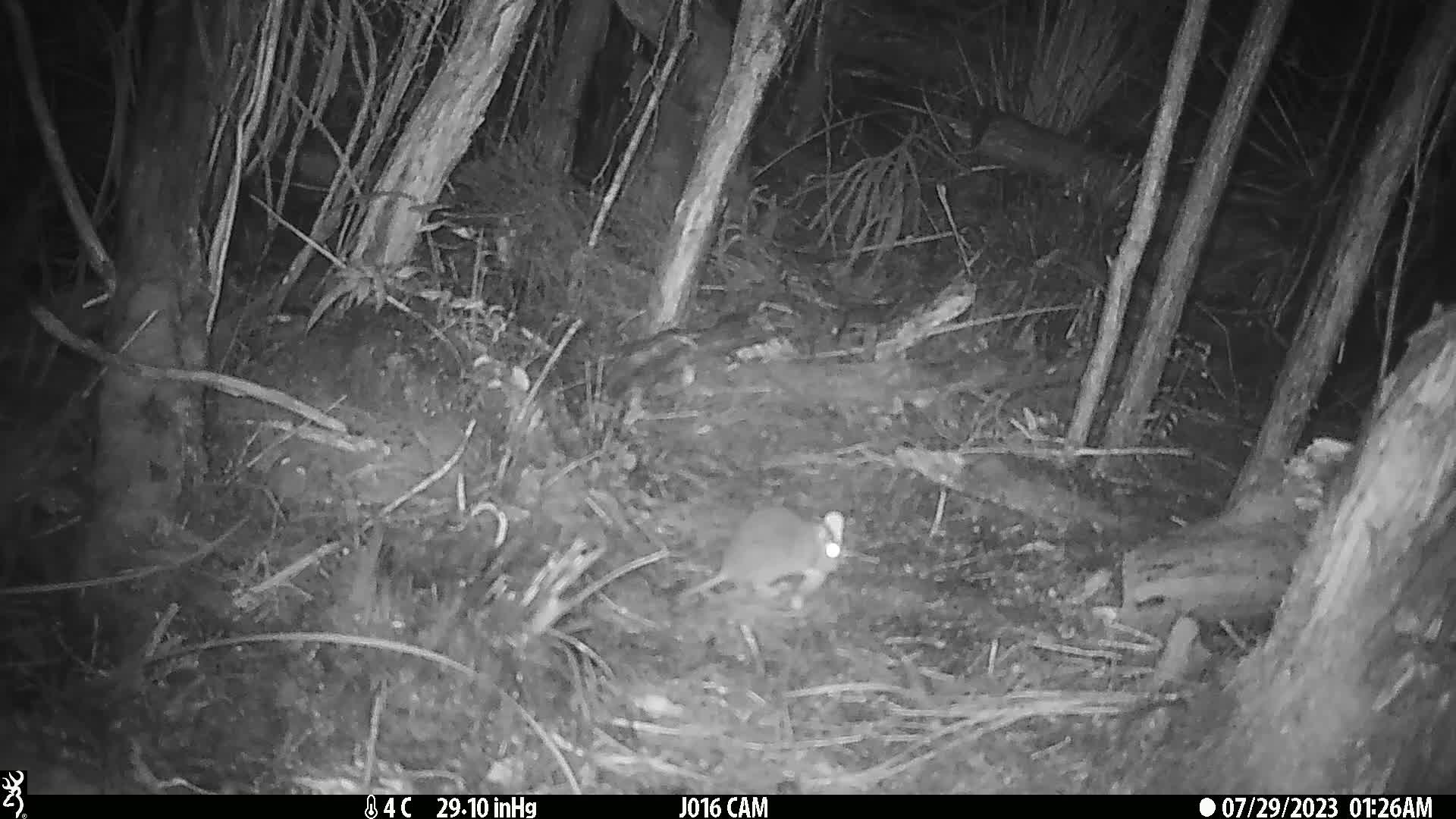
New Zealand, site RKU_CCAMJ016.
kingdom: Animalia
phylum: Chordata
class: Mammalia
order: Rodentia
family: Muridae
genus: Rattus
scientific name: Rattus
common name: rat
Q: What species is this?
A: Rat (Rattus).